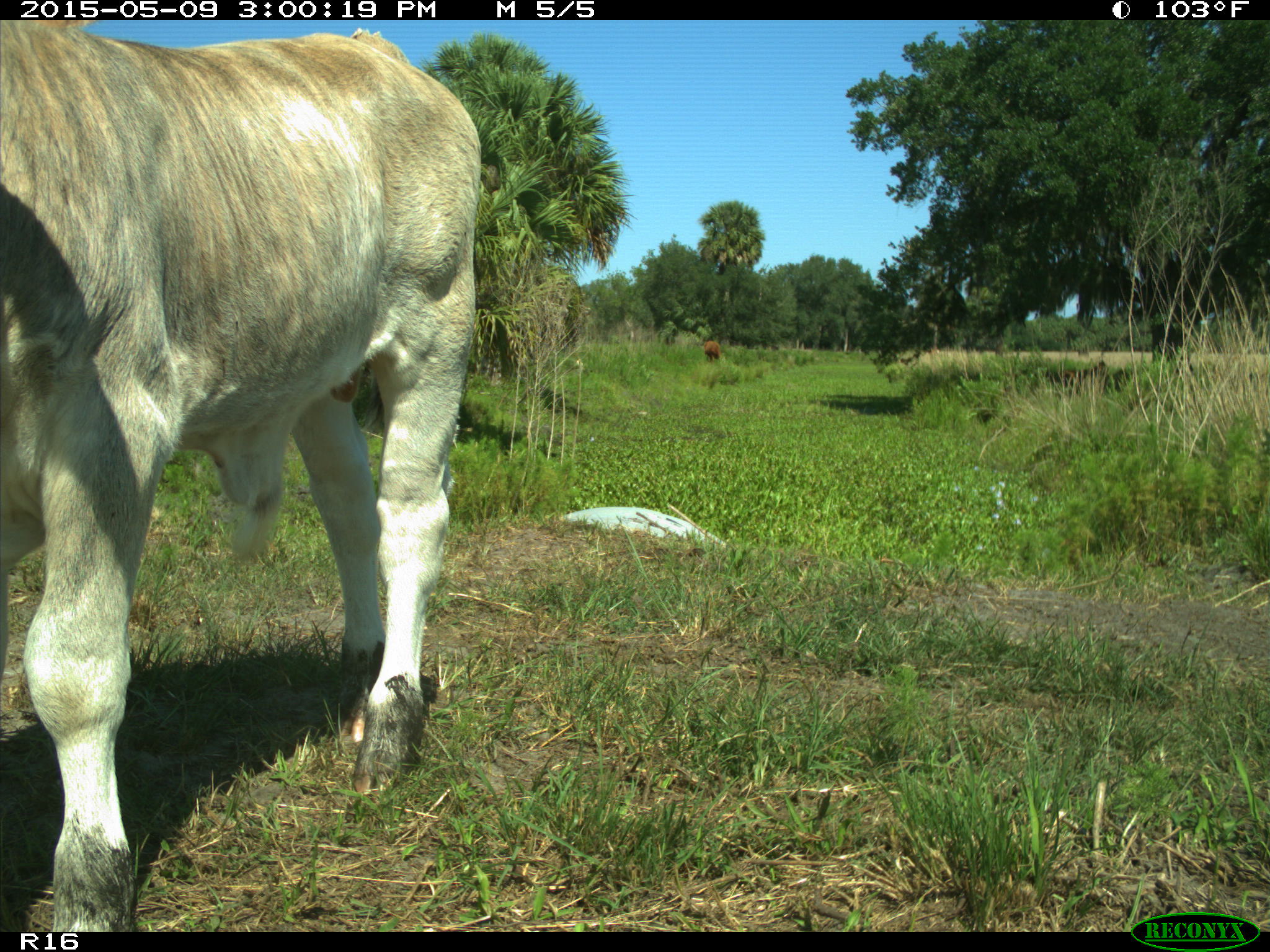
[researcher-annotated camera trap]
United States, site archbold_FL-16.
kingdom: Animalia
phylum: Chordata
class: Mammalia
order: Artiodactyla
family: Bovidae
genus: Bos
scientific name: Bos taurus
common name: domestic cow